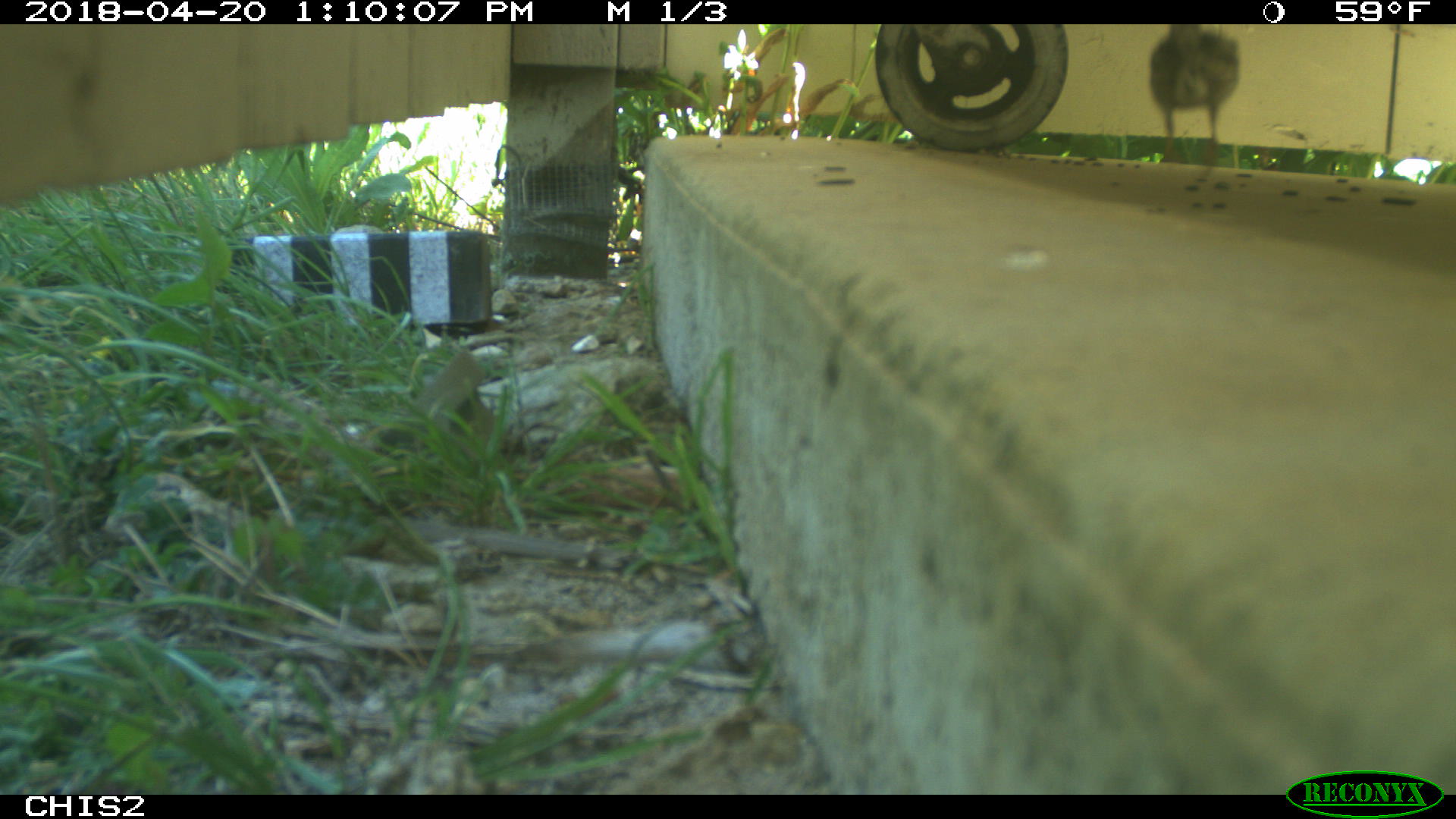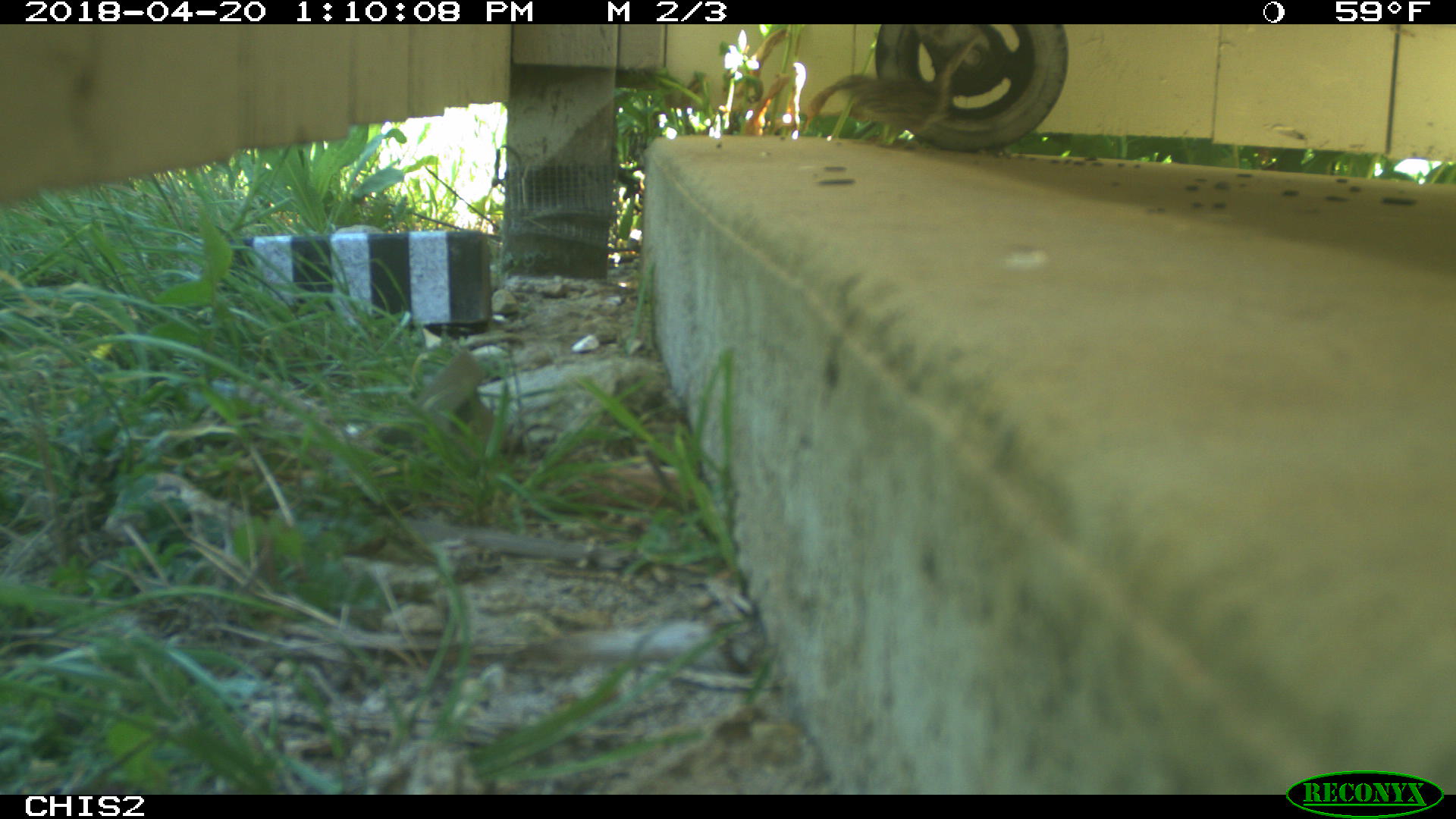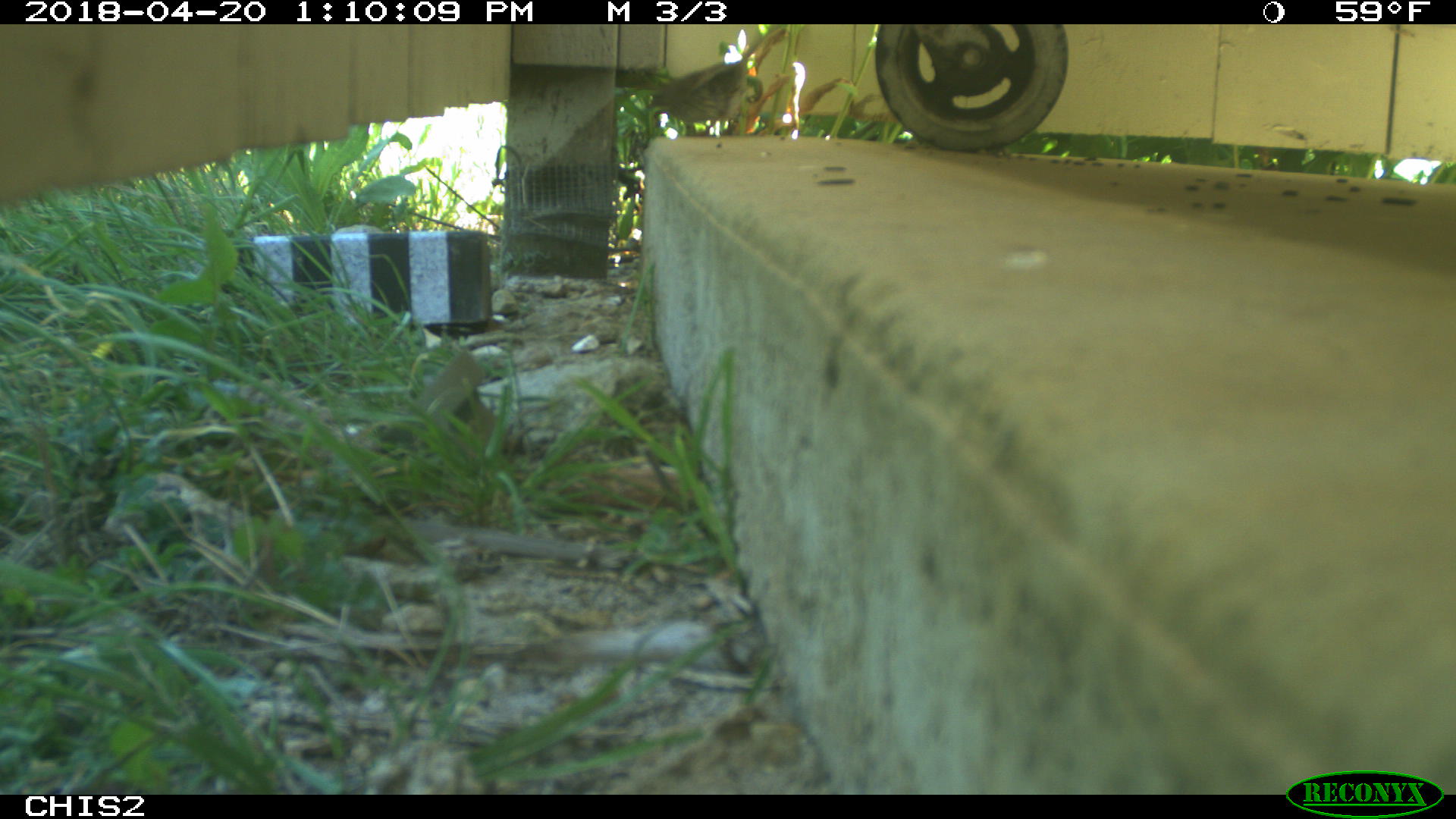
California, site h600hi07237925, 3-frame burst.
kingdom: Animalia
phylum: Chordata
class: Aves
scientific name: Aves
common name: bird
Bird (Aves).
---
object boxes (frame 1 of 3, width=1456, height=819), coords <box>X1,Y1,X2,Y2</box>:
bird: <box>1147,24,1240,162</box>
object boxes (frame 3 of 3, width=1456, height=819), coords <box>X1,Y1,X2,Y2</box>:
bird: <box>648,25,777,139</box>